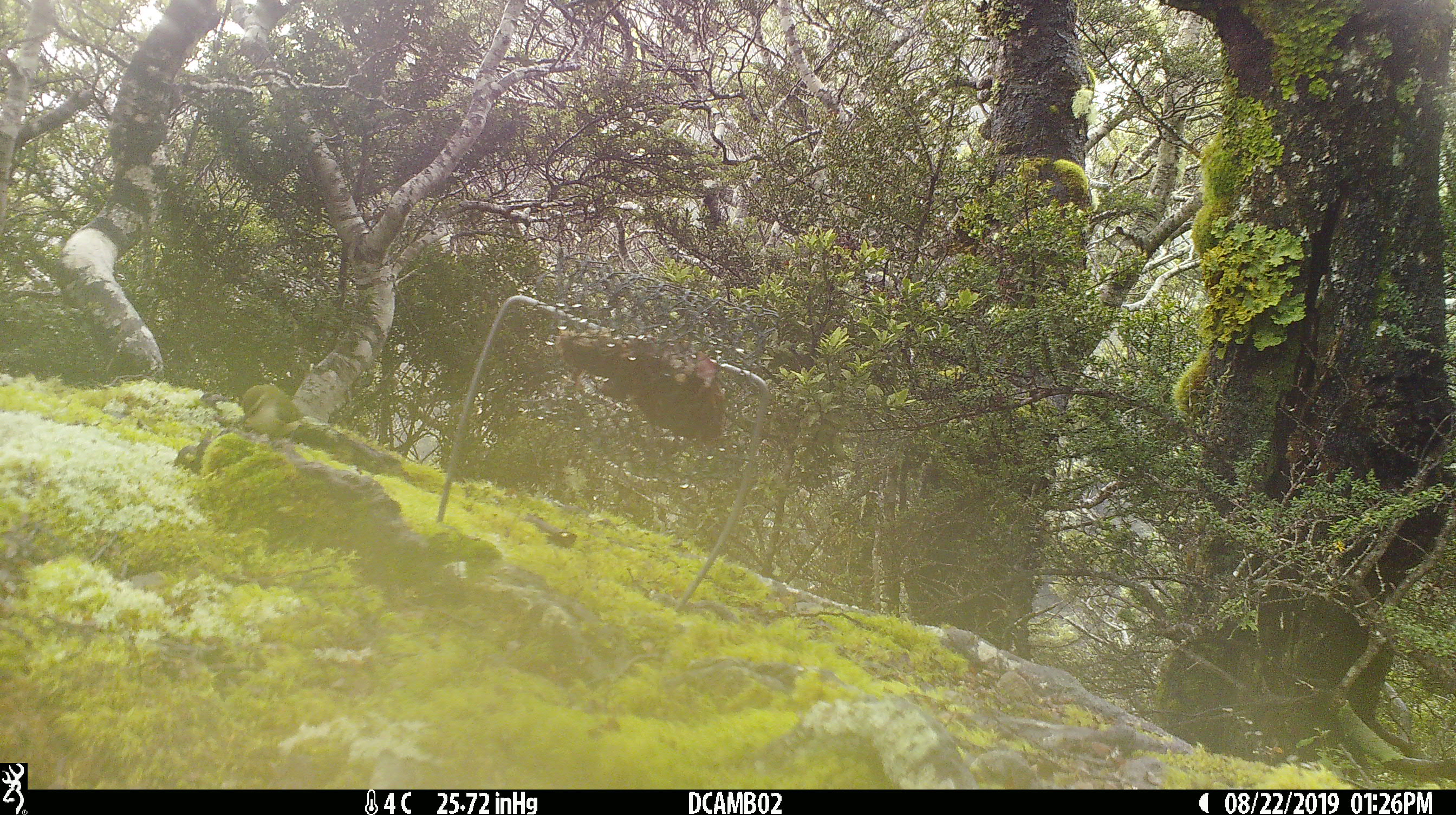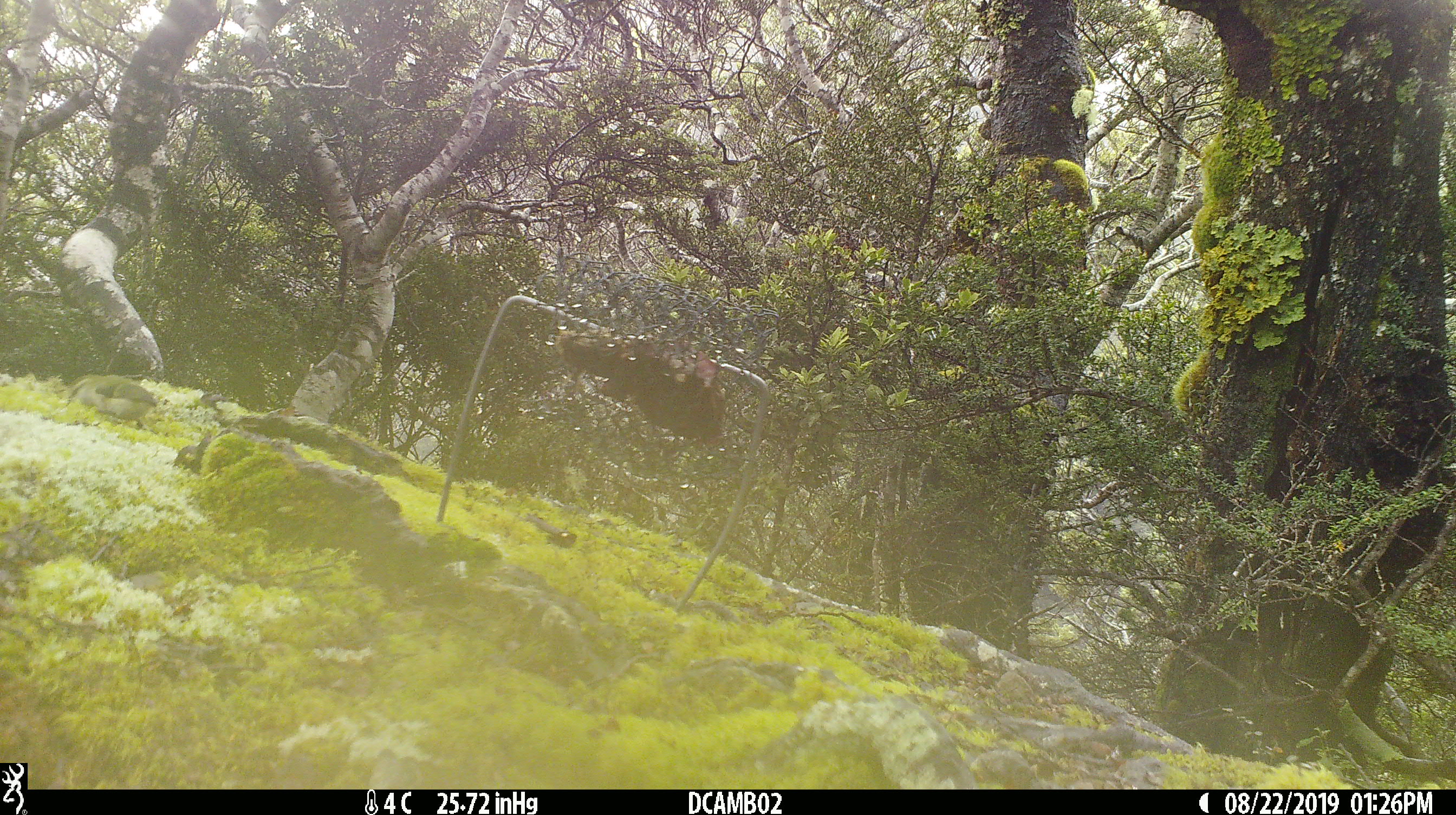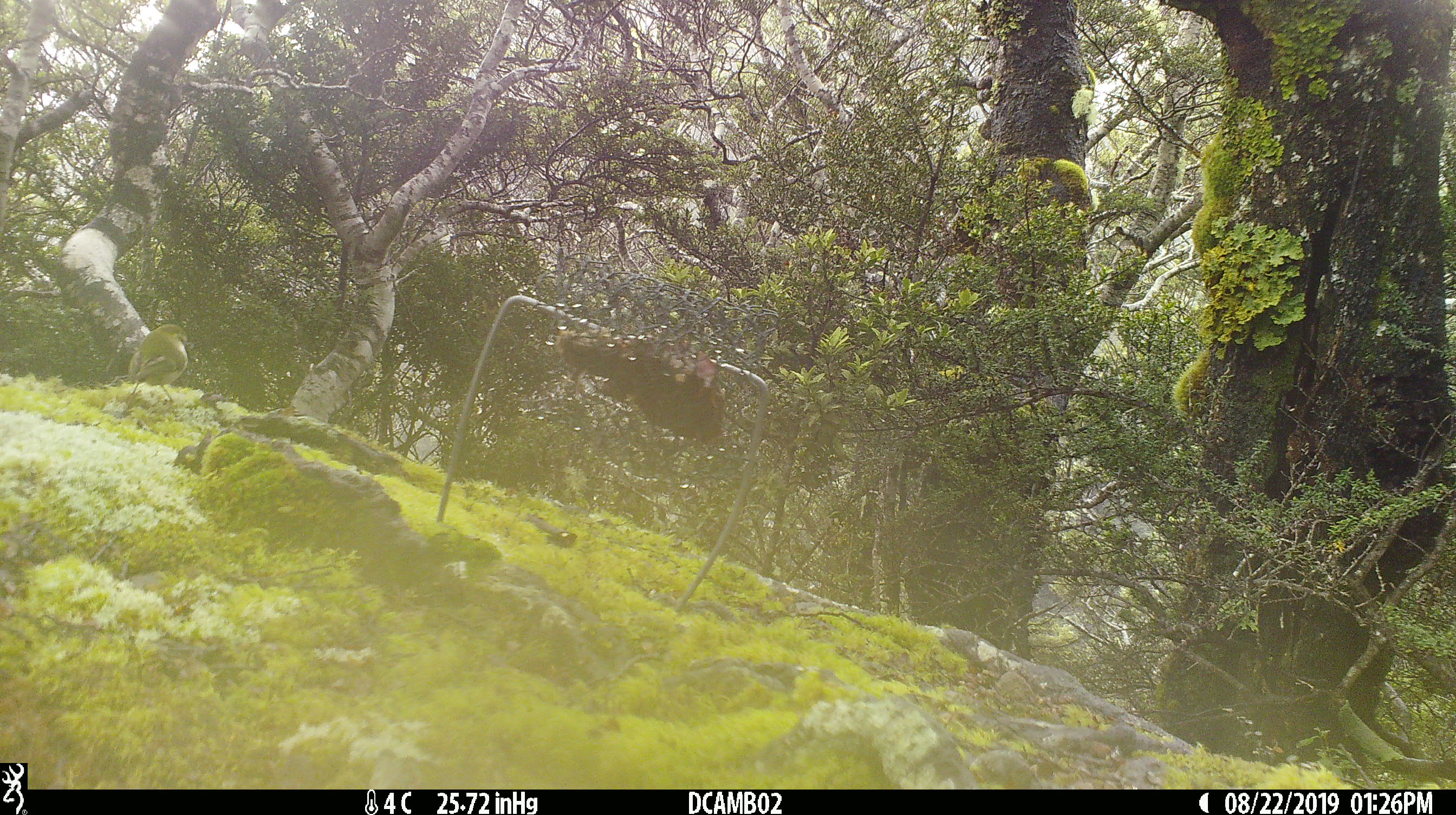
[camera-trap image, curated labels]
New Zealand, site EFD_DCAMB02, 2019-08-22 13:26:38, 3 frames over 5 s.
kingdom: Animalia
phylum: Chordata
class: Aves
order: Passeriformes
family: Acanthisittidae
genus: Acanthisitta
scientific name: Acanthisitta chloris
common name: rifleman